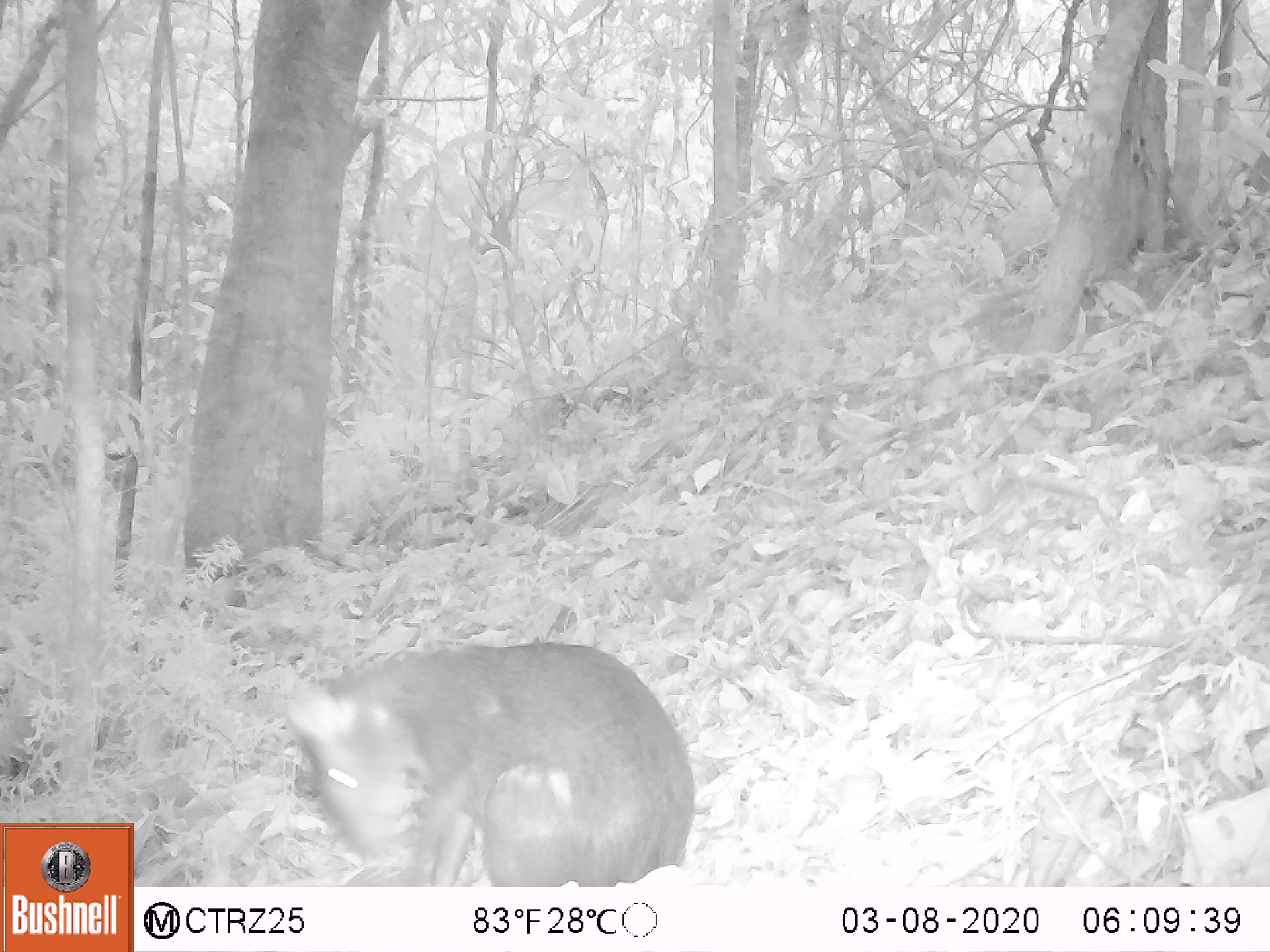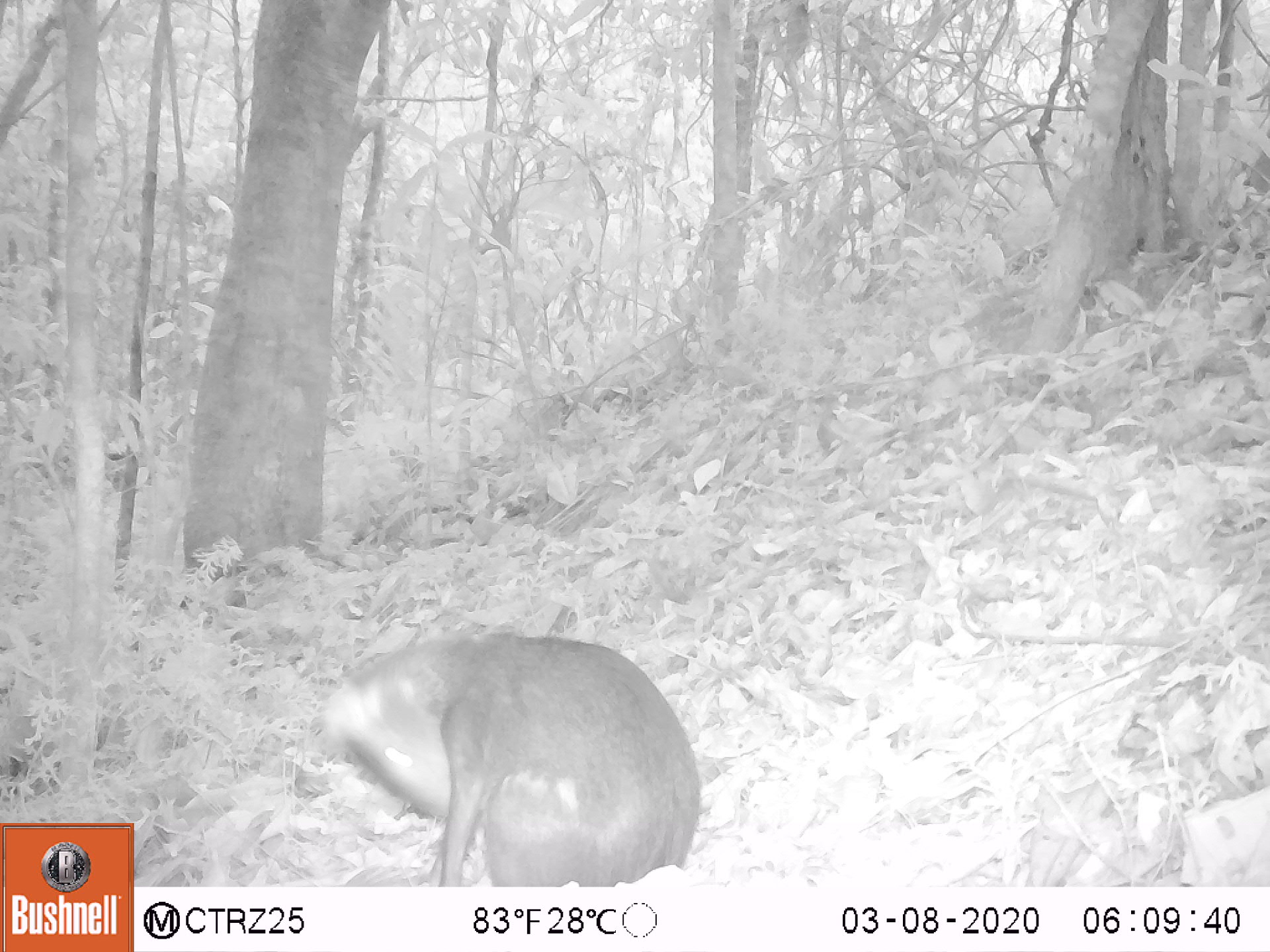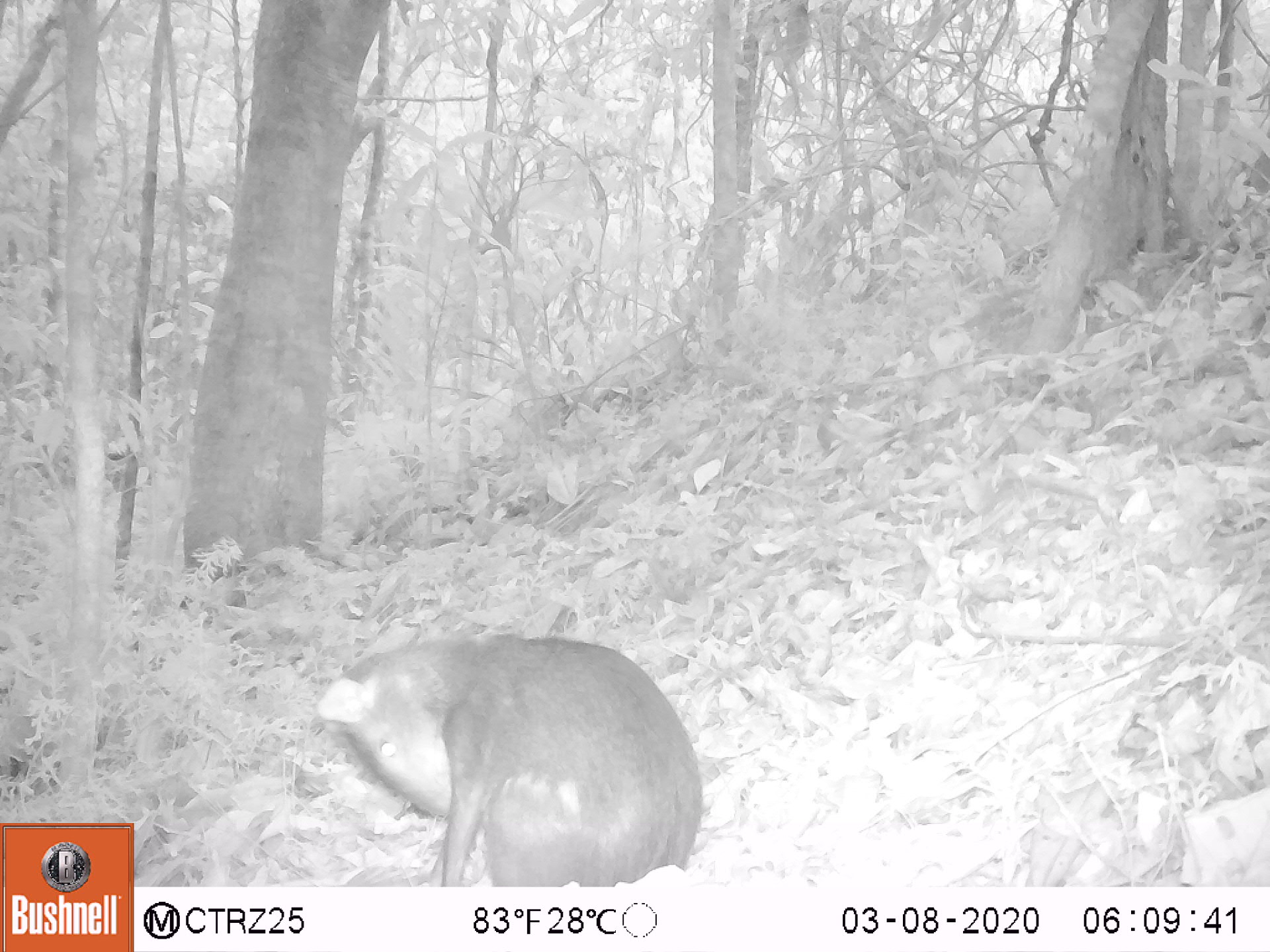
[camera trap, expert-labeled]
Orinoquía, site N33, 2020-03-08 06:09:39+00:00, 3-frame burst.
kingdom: Animalia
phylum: Chordata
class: Mammalia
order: Rodentia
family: Dasyproctidae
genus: Dasyprocta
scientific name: Dasyprocta fuliginosa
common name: black agouti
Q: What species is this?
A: Black agouti (Dasyprocta fuliginosa).